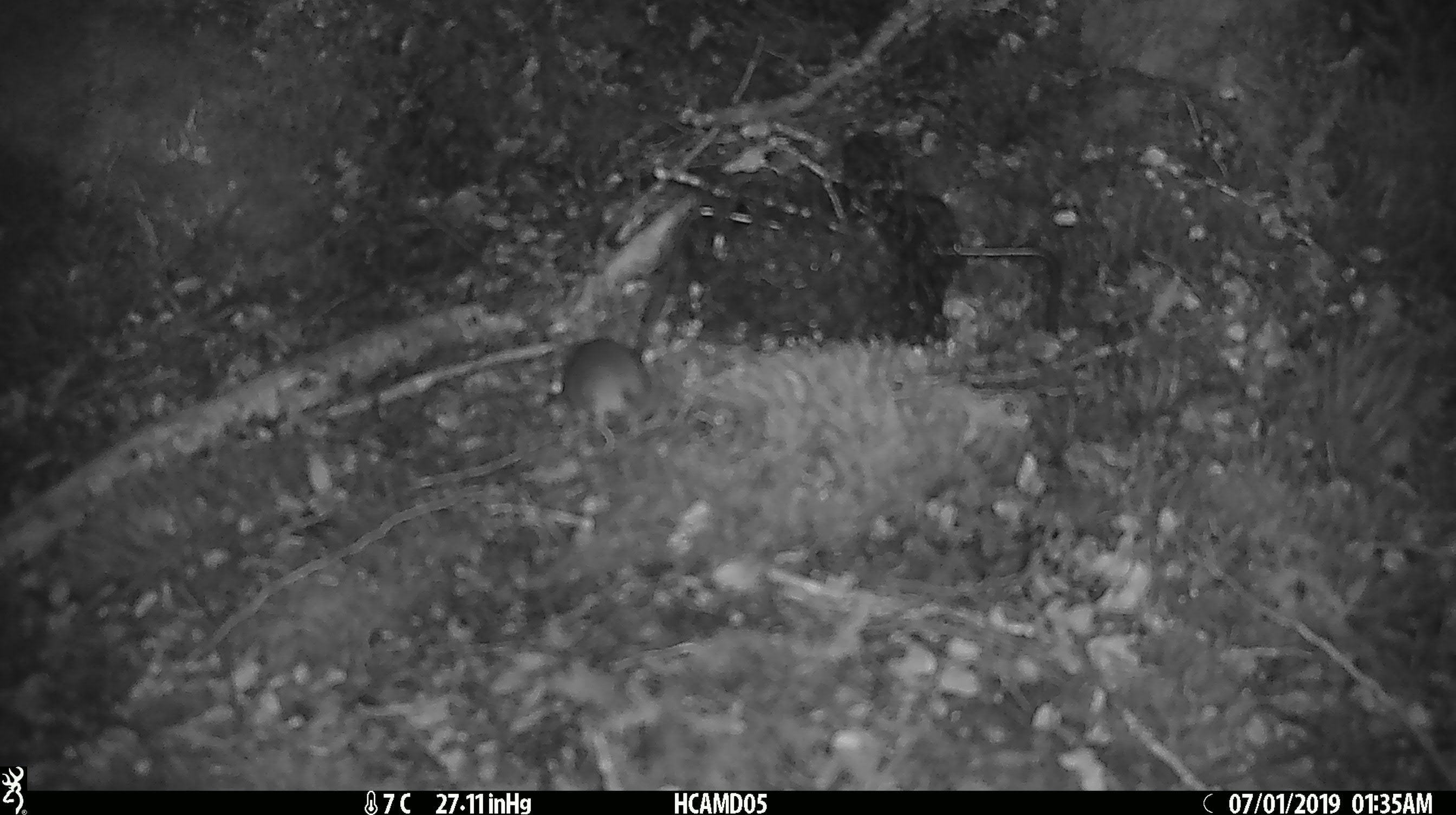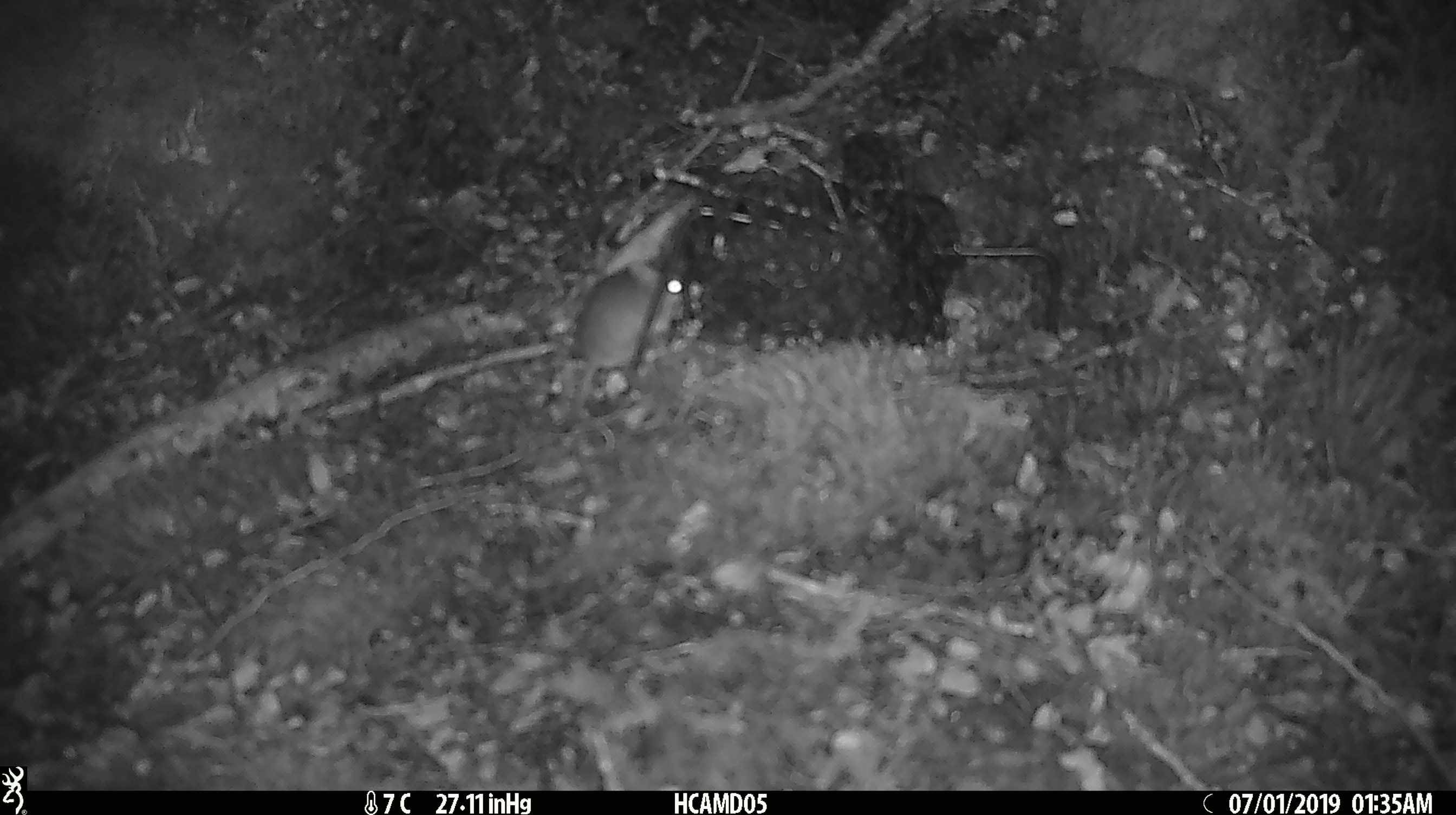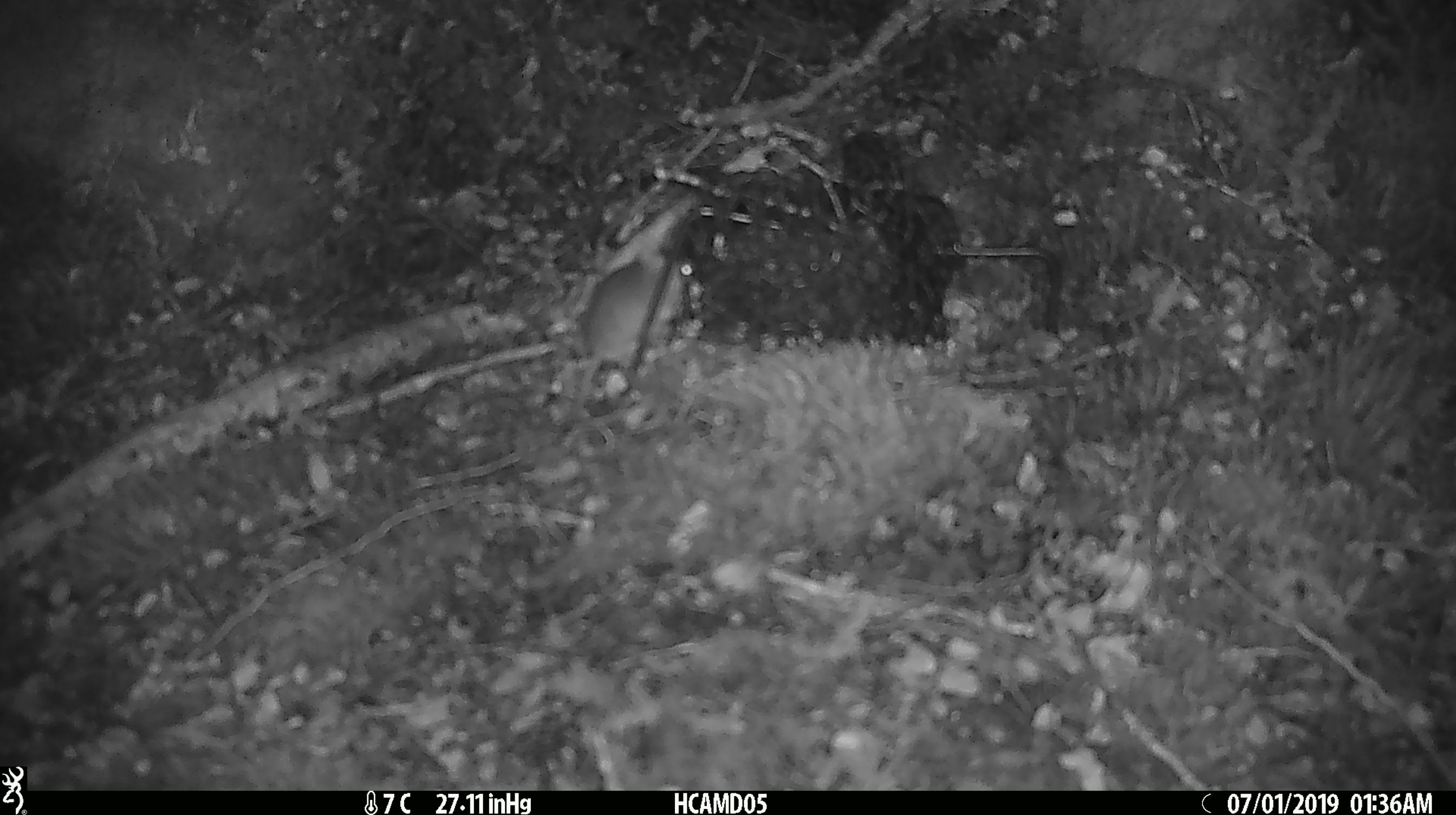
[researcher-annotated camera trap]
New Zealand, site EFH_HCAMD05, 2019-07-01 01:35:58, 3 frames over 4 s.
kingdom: Animalia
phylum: Chordata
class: Mammalia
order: Rodentia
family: Muridae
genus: Mus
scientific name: Mus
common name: mouse